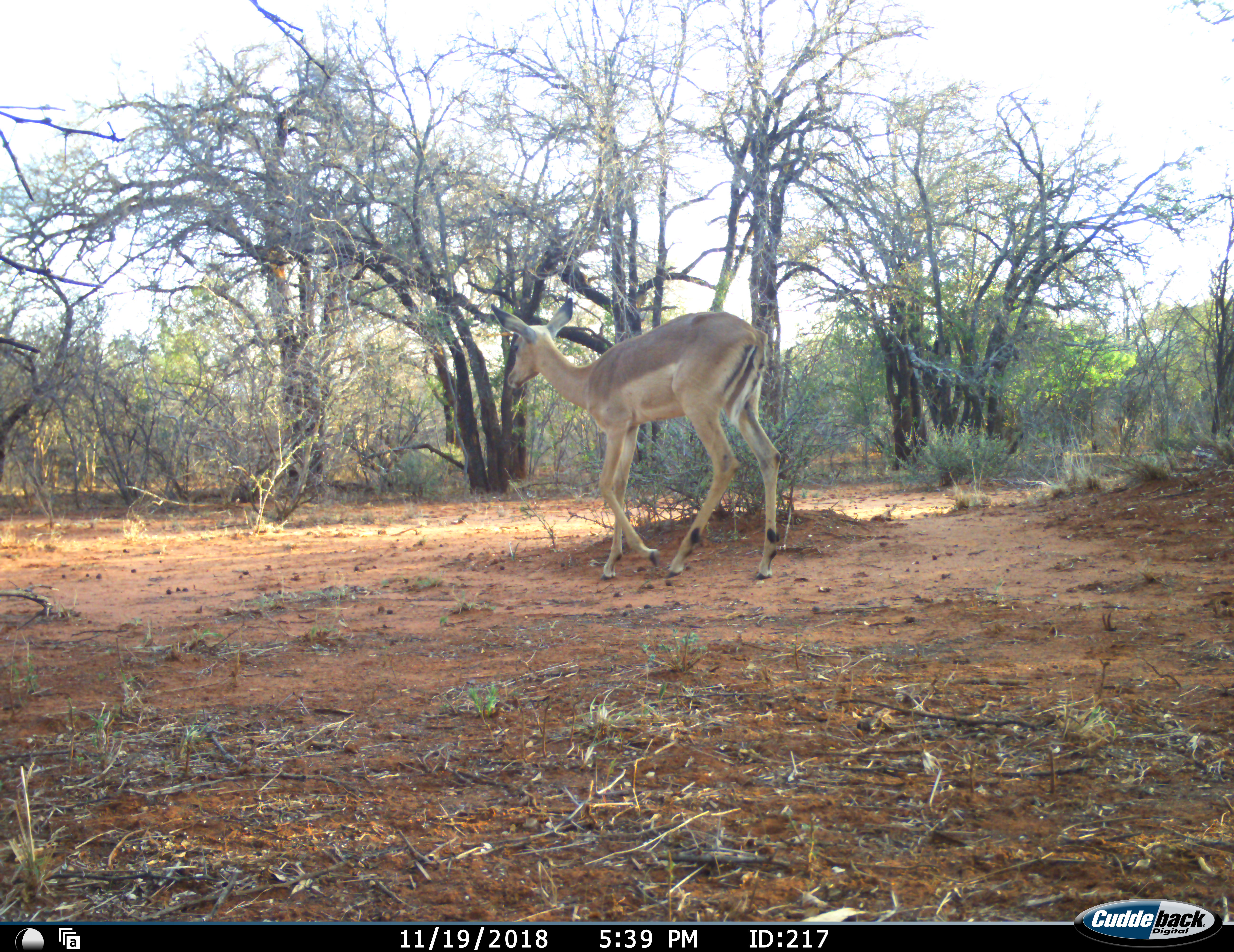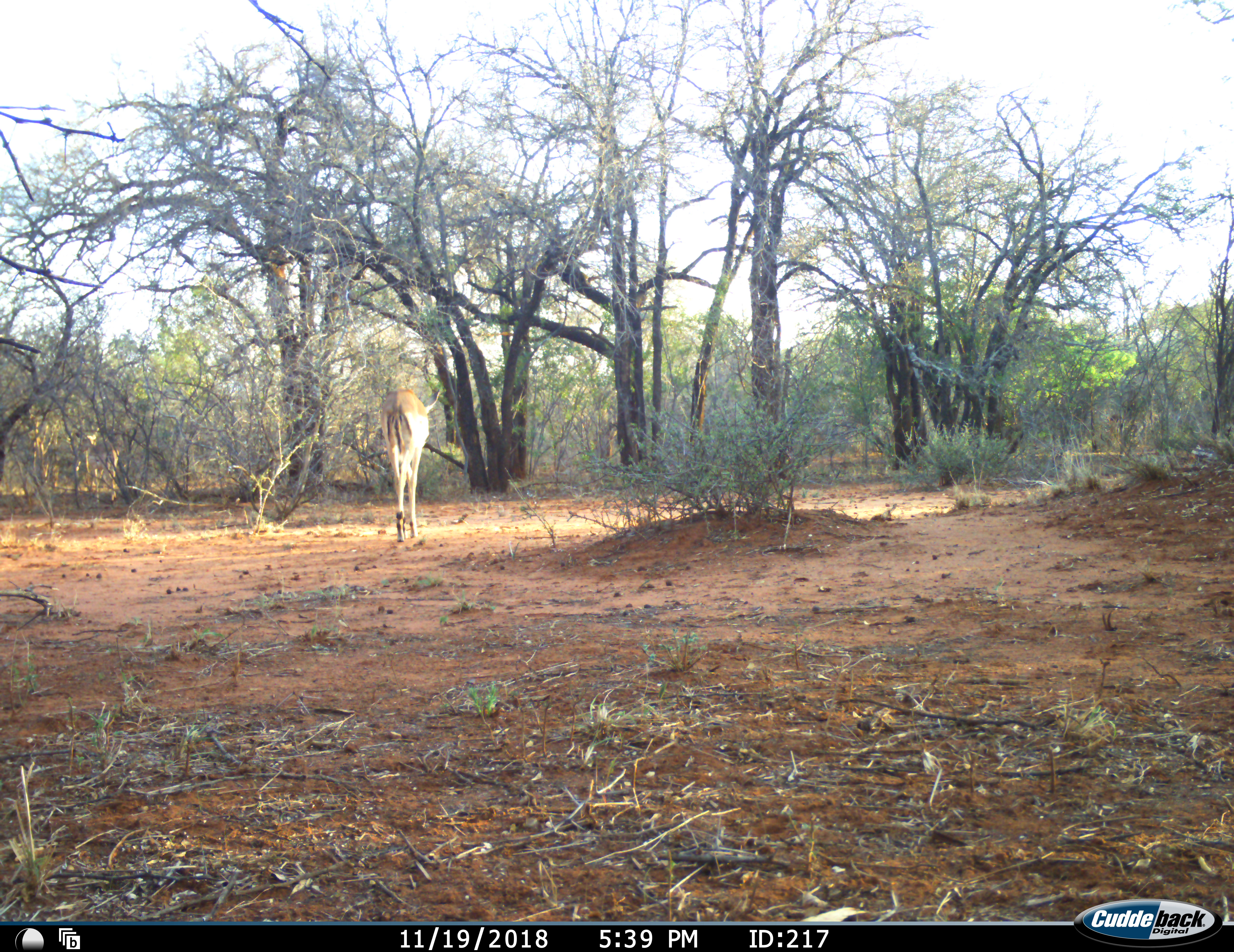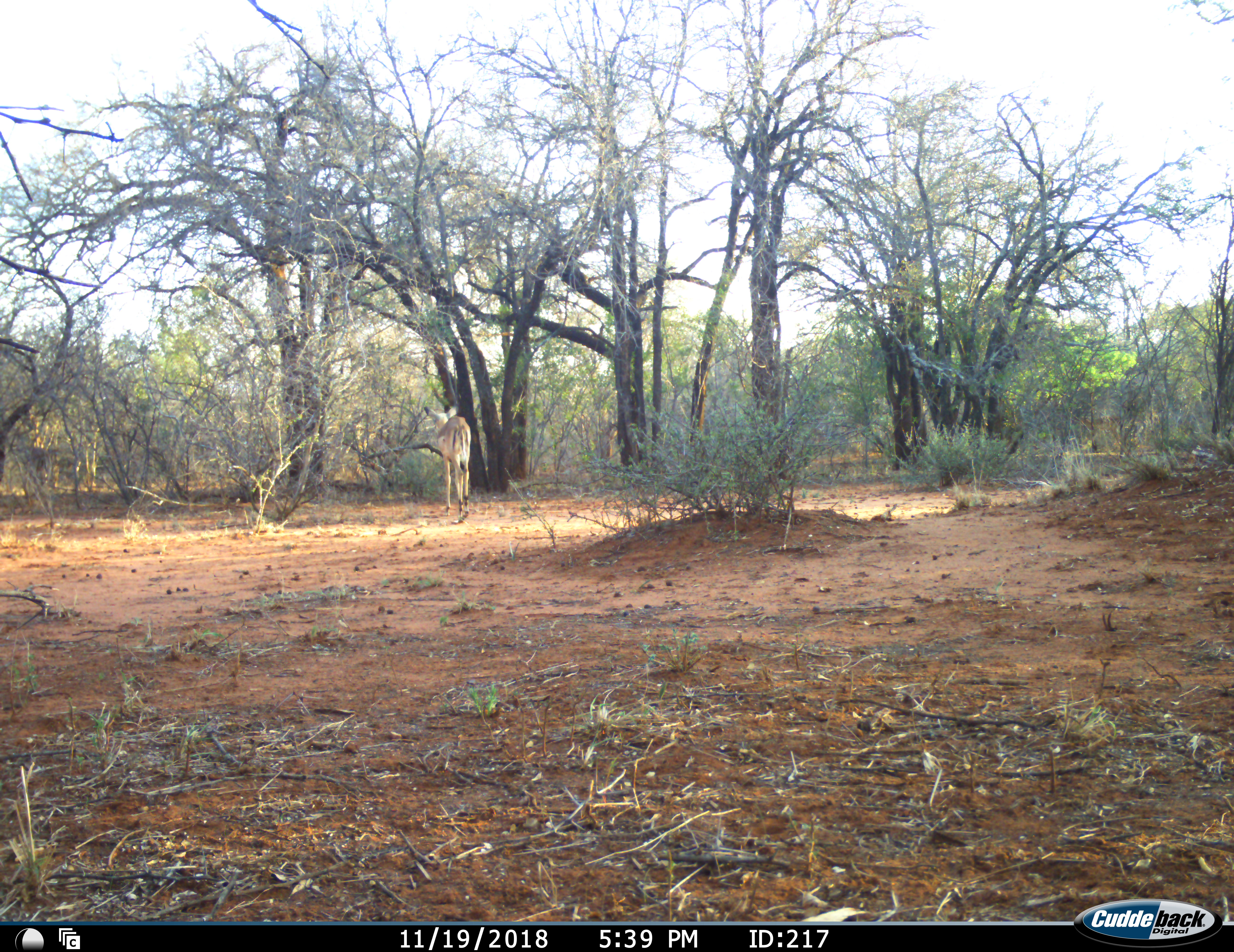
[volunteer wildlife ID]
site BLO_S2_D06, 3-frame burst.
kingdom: Animalia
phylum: Chordata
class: Mammalia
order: Artiodactyla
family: Bovidae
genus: Aepyceros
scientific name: Aepyceros melampus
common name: impala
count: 1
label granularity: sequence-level